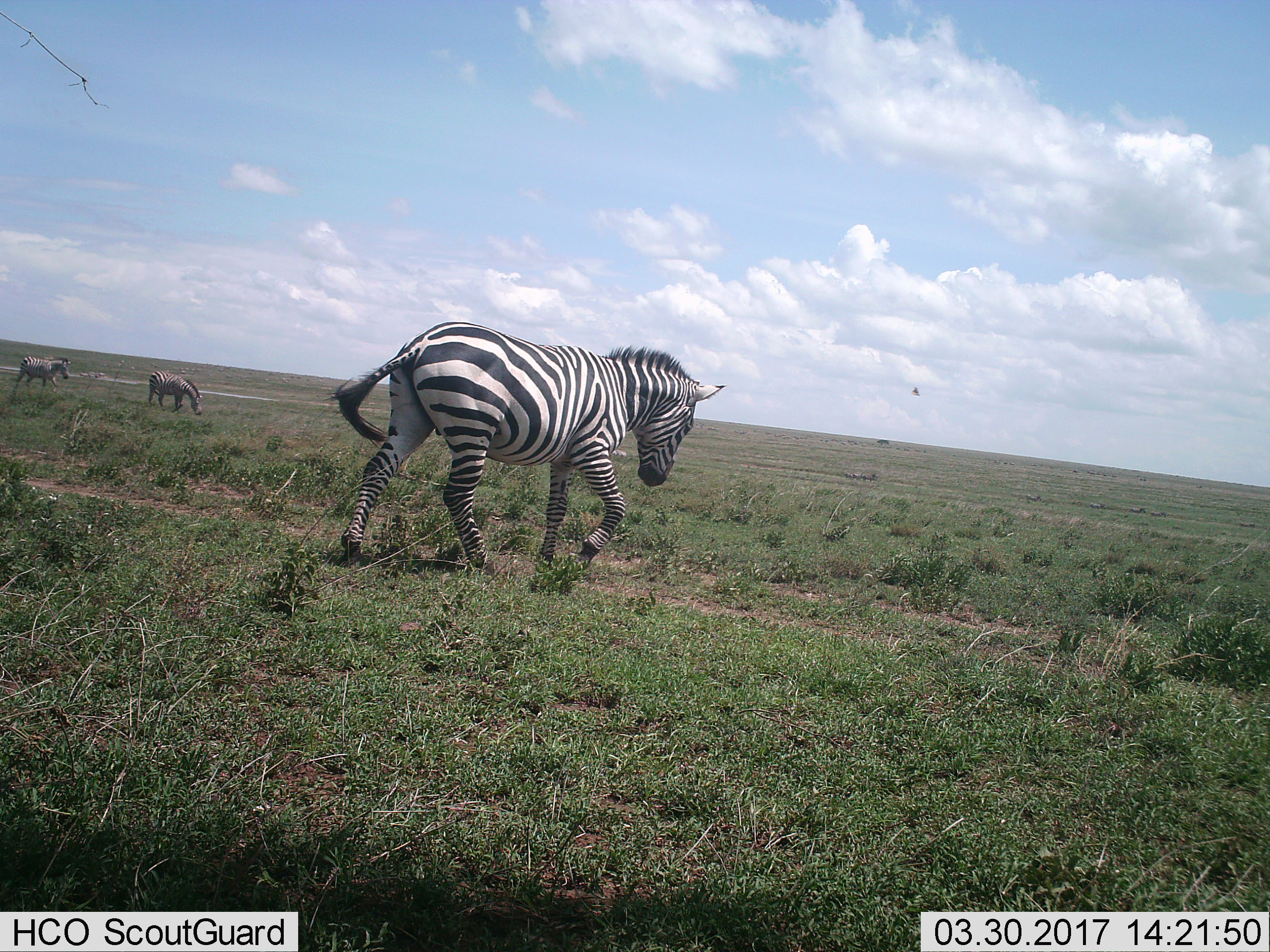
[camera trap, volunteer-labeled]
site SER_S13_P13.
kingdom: Animalia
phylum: Chordata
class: Mammalia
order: Perissodactyla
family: Equidae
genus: Equus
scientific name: Equus quagga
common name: plains zebra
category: zebraplains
Zebraplains (plains zebra) (Equus quagga), count 3. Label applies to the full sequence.